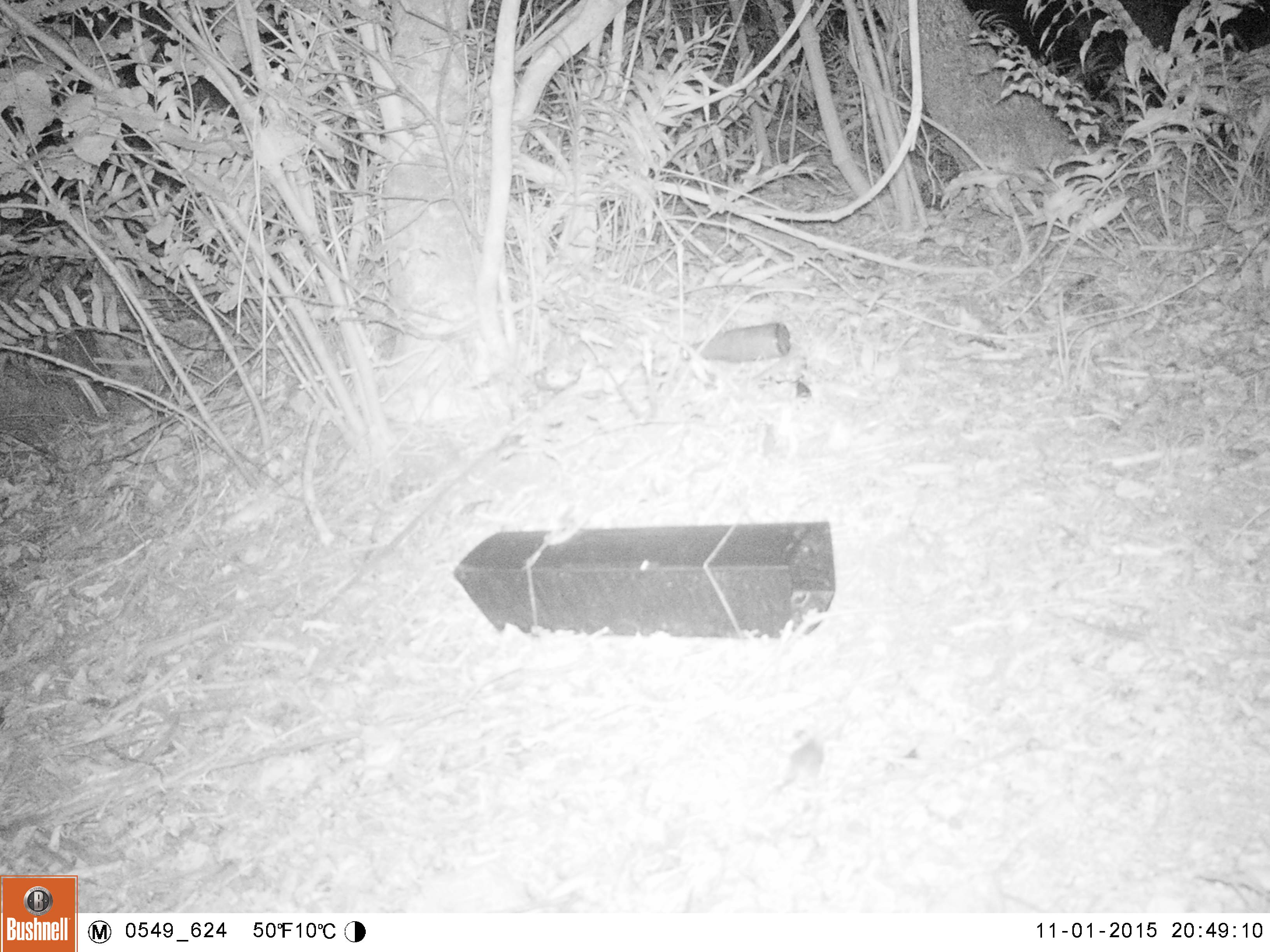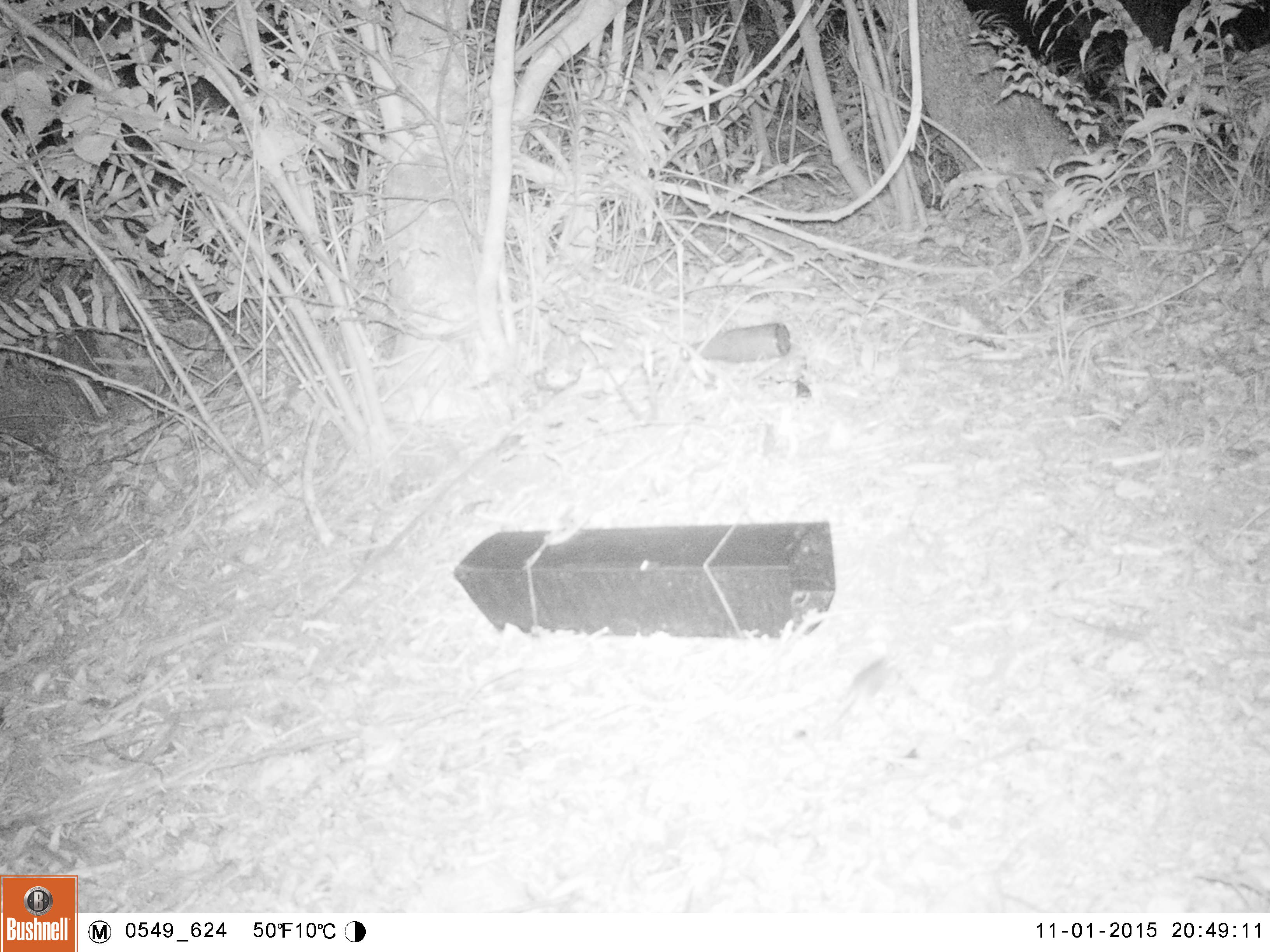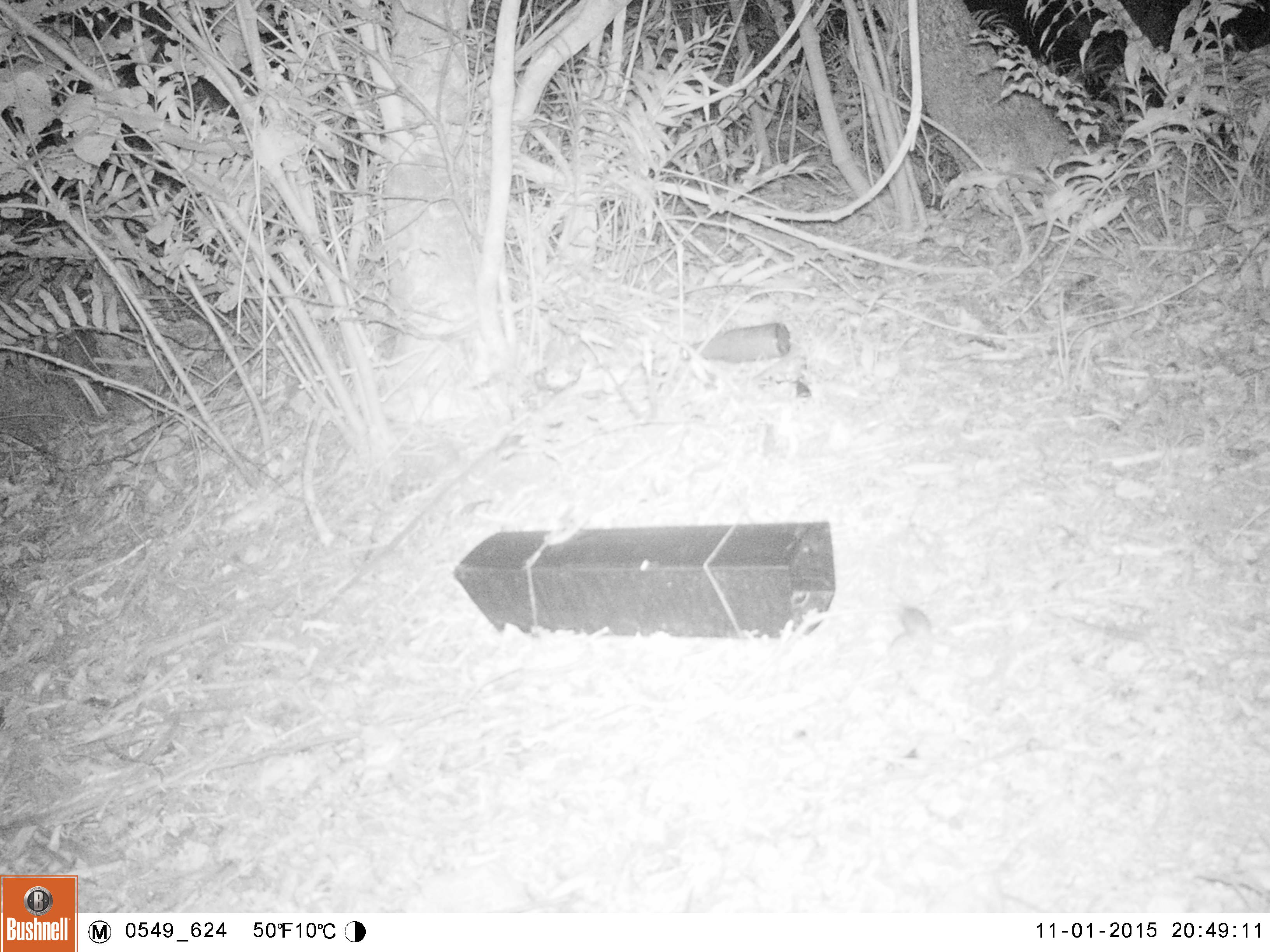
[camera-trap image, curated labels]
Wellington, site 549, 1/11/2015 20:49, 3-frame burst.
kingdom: Animalia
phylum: Chordata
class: Mammalia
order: Rodentia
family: Muridae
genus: Mus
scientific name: Mus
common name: mouse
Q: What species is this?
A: Mouse (Mus).